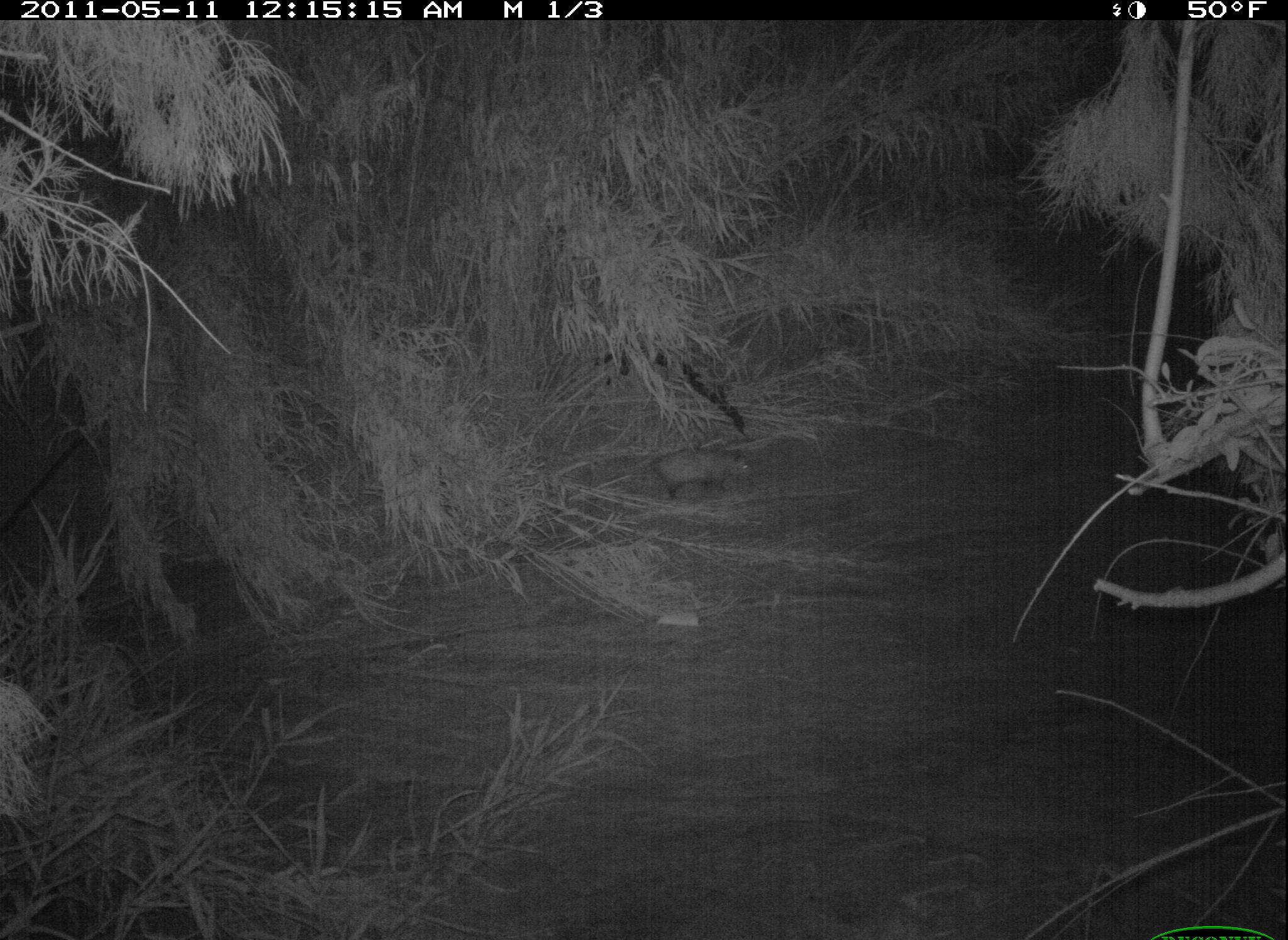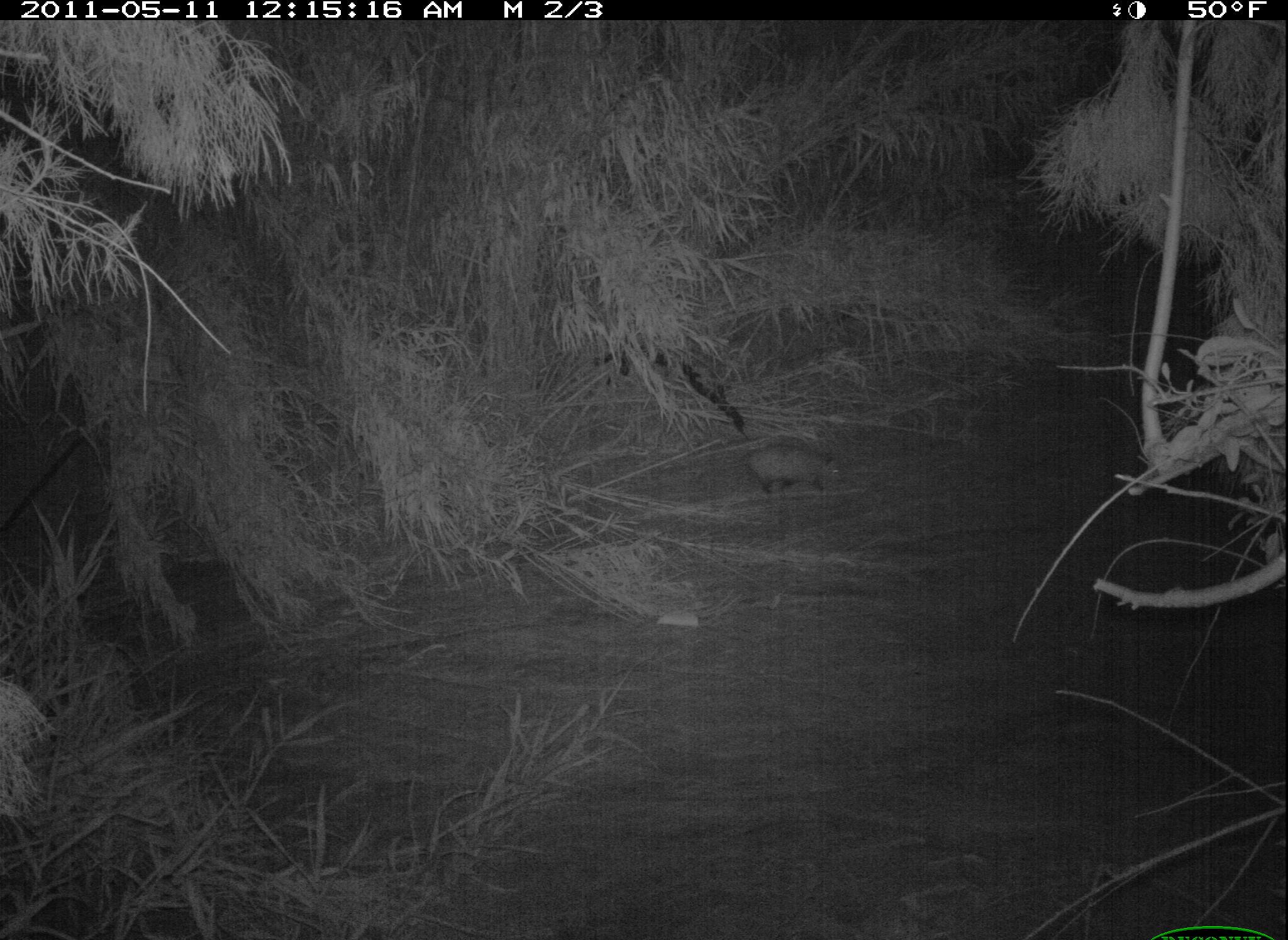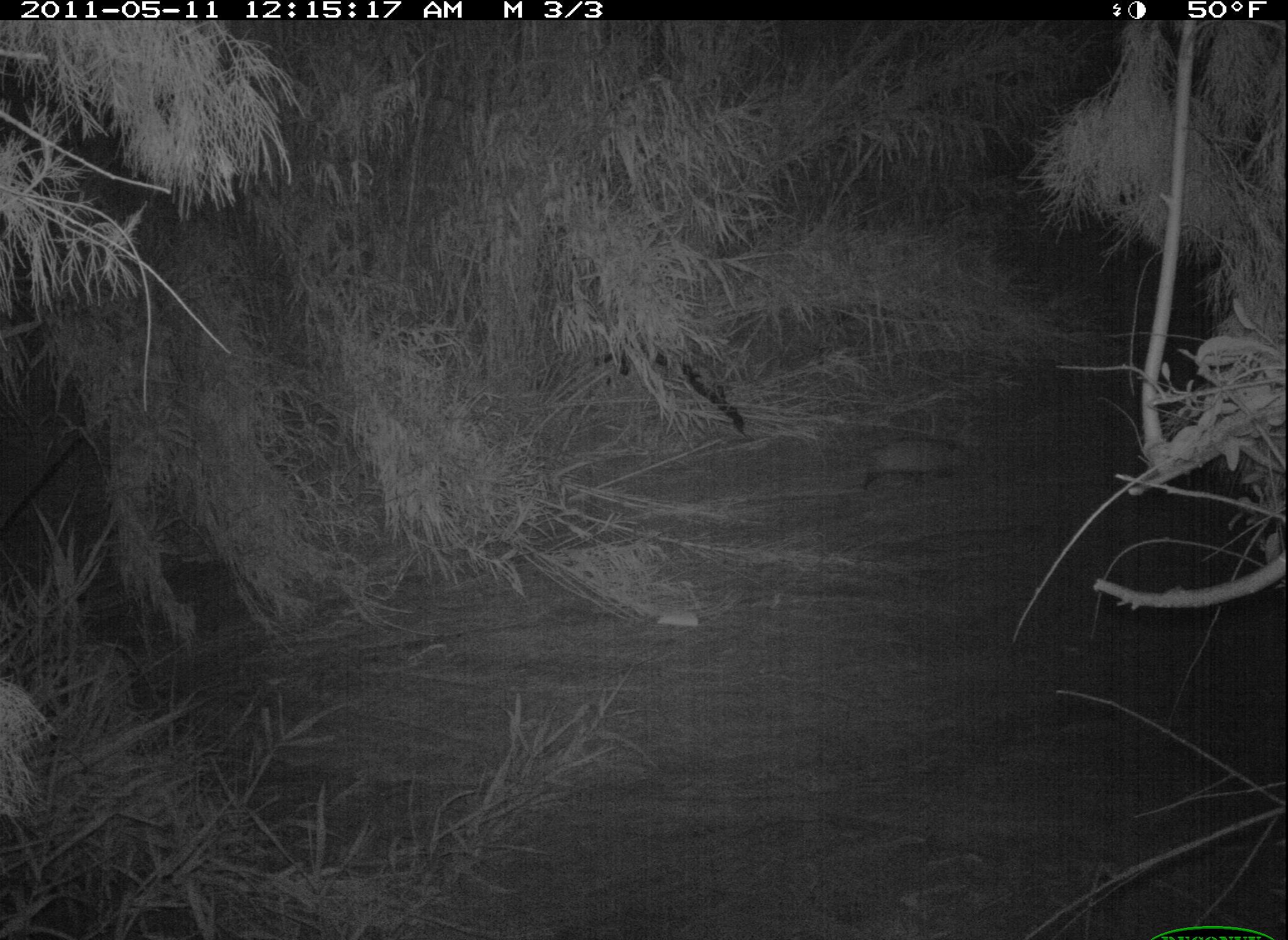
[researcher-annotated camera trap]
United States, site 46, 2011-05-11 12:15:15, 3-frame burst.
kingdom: Animalia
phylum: Chordata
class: Mammalia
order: Didelphimorphia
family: Didelphidae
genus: Didelphis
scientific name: Didelphis virginiana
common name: virginia opossum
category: opossum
Opossum (virginia opossum) (Didelphis virginiana).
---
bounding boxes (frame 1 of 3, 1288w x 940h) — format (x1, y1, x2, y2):
opossum: (633, 440, 789, 515)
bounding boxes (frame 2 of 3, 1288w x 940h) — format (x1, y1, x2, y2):
opossum: (736, 435, 858, 507)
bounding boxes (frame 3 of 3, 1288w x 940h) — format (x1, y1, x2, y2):
opossum: (814, 411, 996, 503)